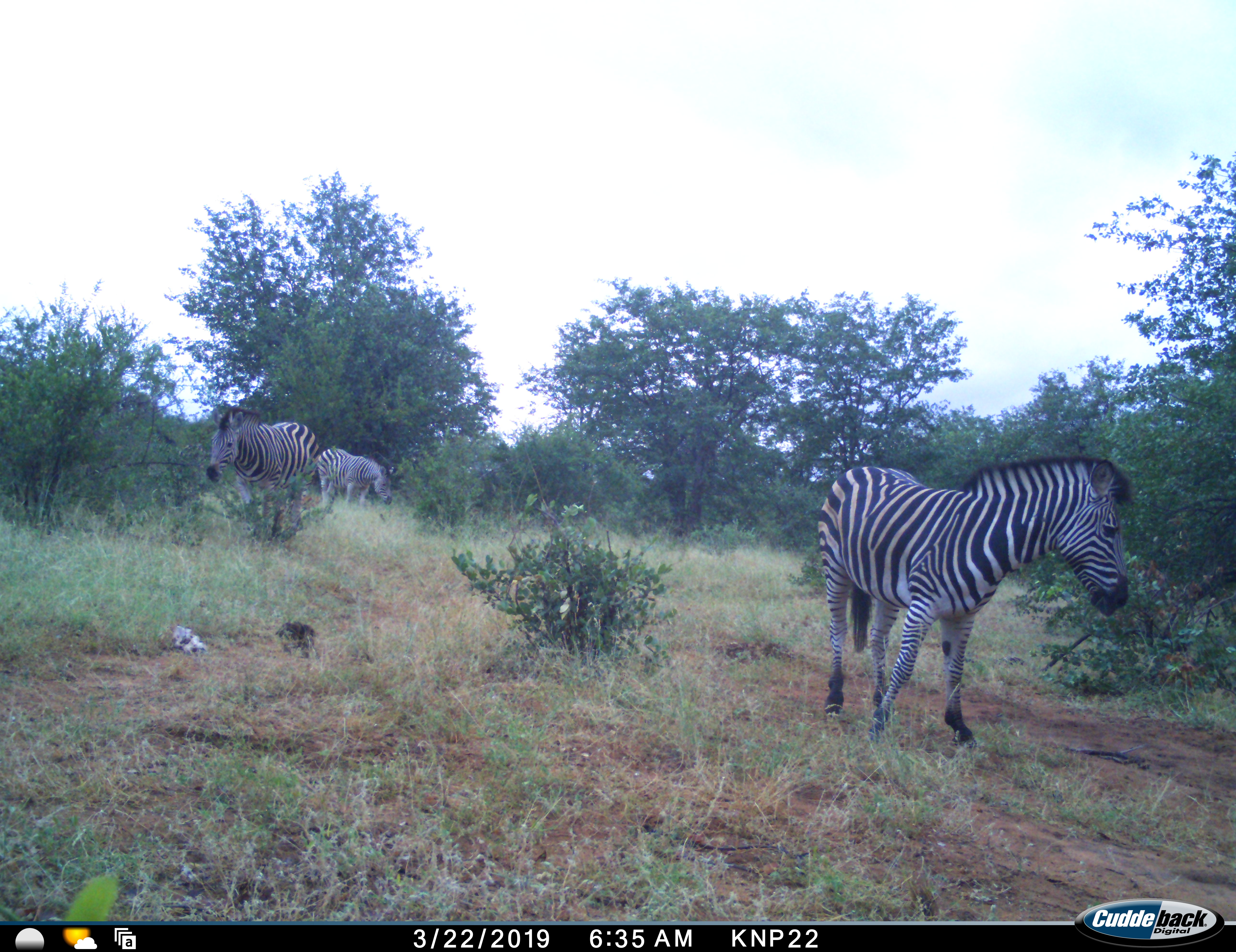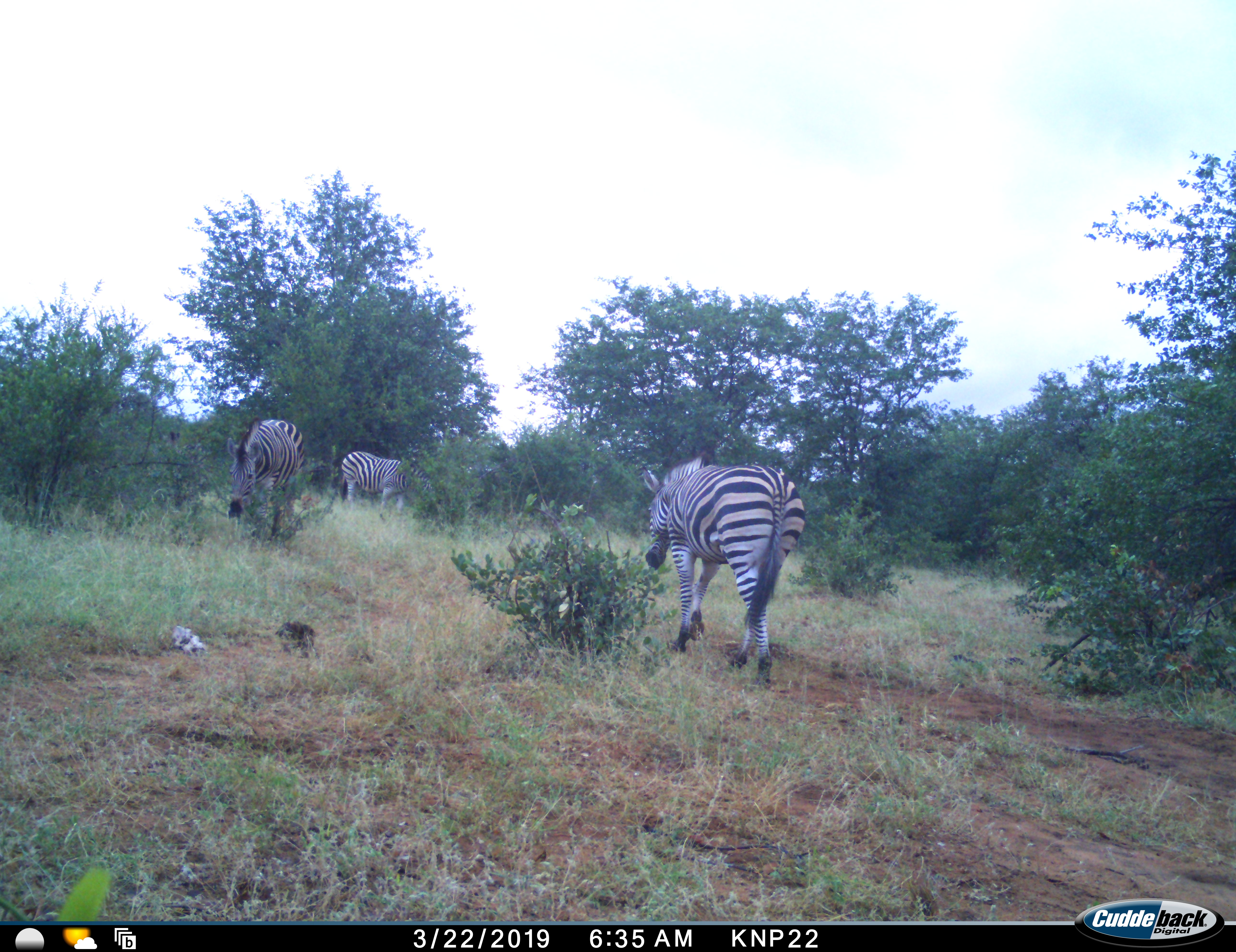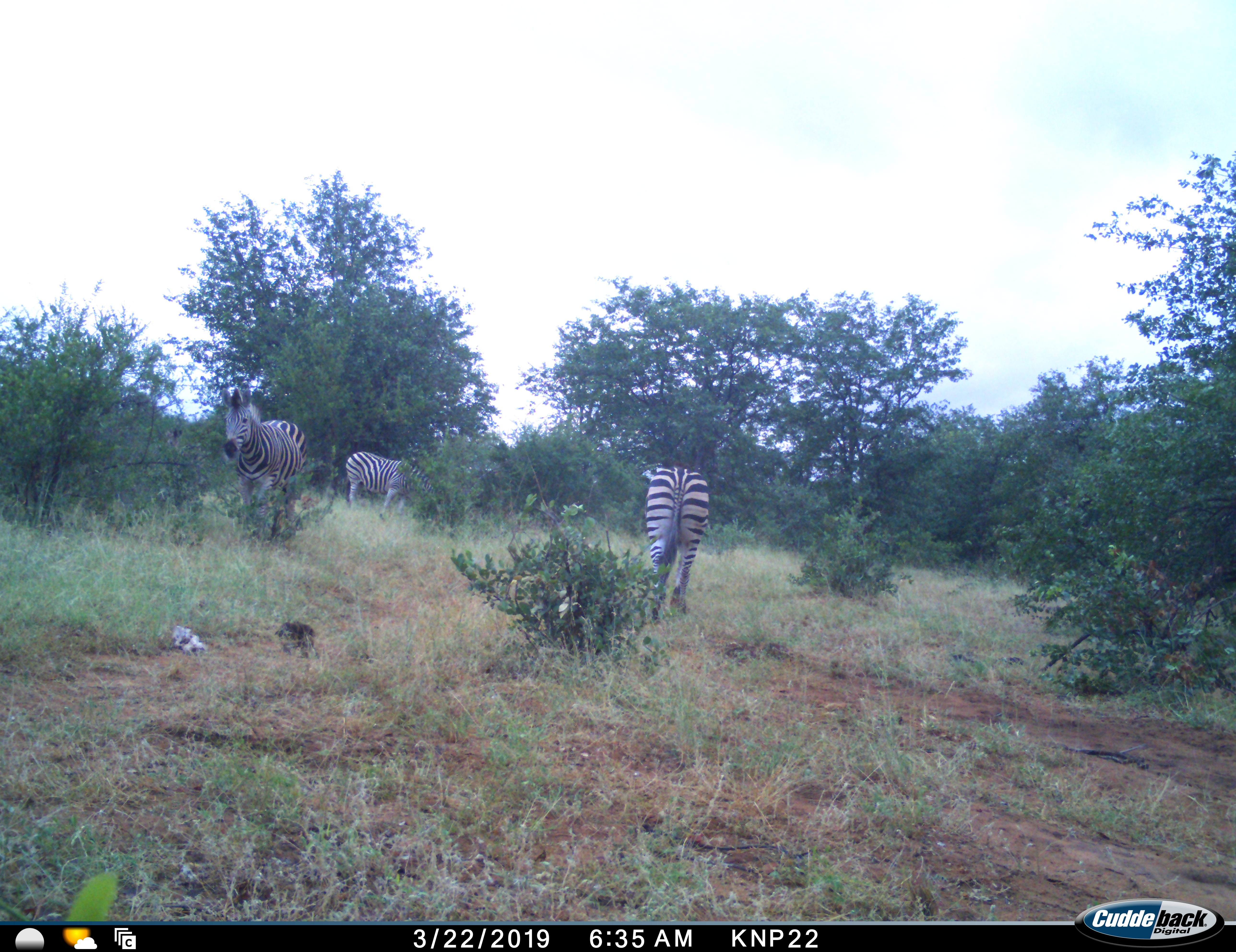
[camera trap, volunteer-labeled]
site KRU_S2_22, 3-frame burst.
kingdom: Animalia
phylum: Chordata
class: Mammalia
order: Perissodactyla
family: Equidae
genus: Equus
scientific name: Equus quagga burchellii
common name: burchell's zebra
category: zebraburchells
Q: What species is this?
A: Zebraburchells (burchell's zebra) (Equus quagga burchellii).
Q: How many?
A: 3.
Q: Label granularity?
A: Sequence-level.